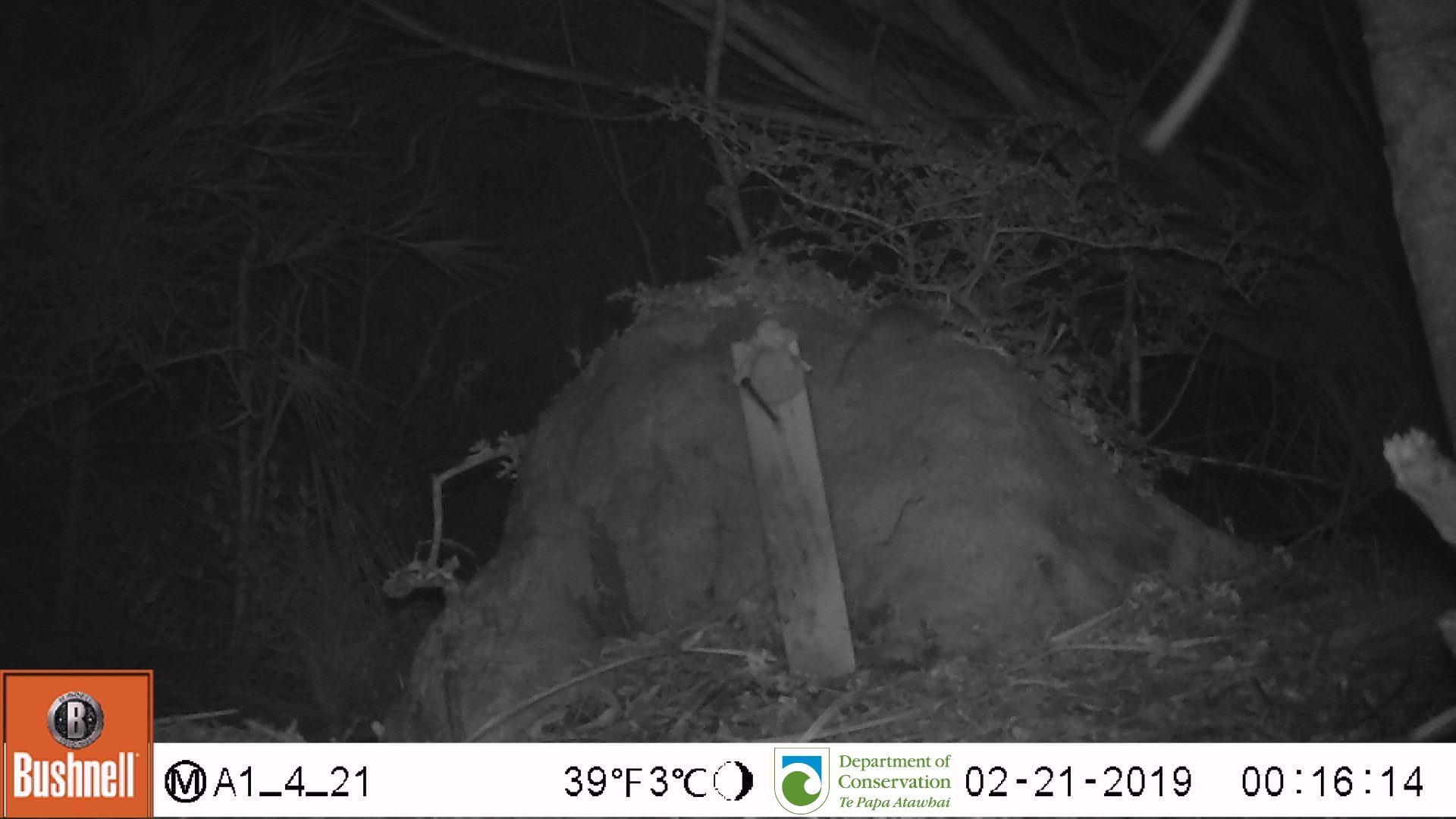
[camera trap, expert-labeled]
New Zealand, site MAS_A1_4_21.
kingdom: Animalia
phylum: Chordata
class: Mammalia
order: Rodentia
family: Muridae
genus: Mus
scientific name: Mus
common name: mouse